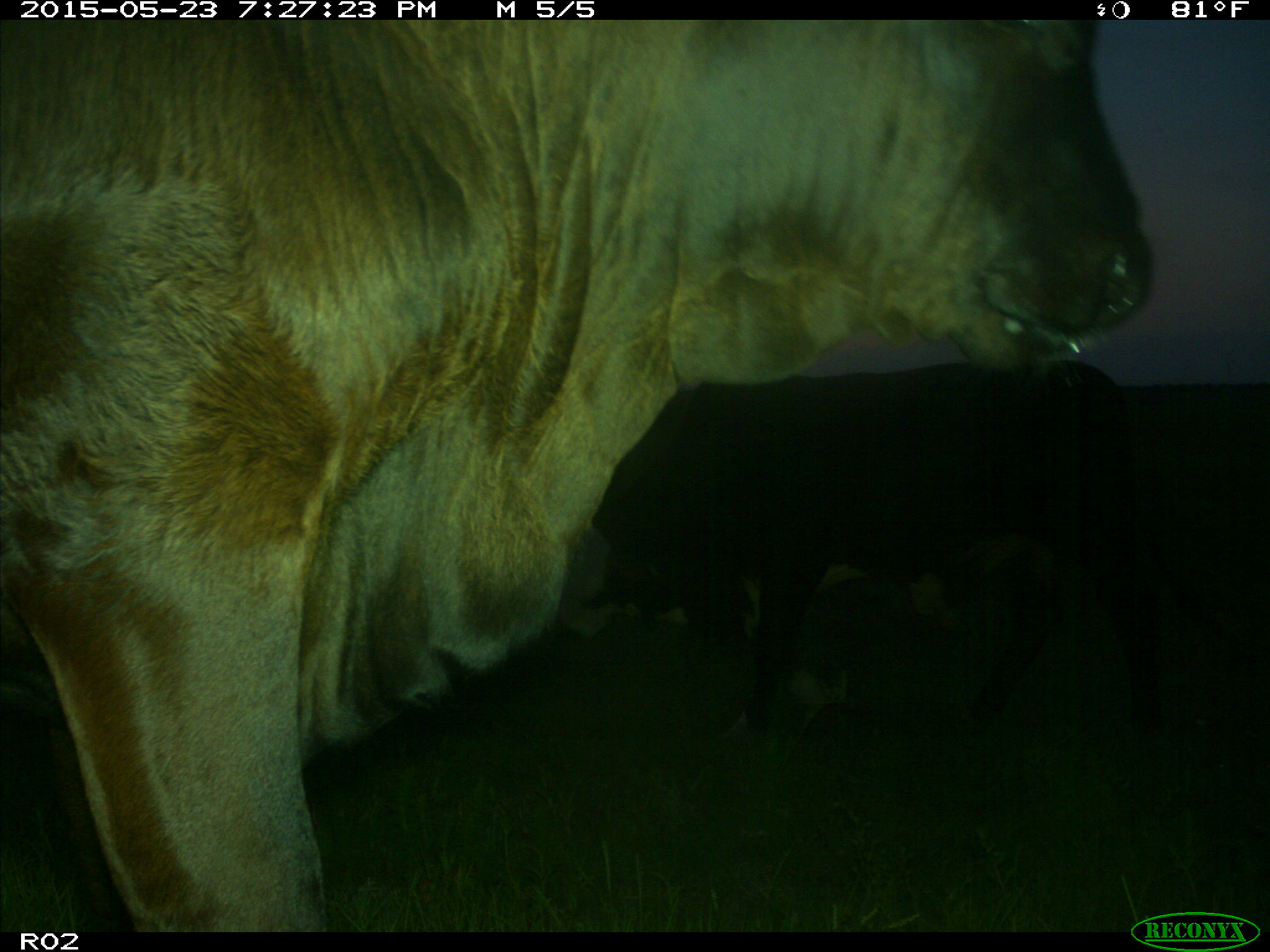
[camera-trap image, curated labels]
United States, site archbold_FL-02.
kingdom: Animalia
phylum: Chordata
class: Mammalia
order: Artiodactyla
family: Bovidae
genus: Bos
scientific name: Bos taurus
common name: domestic cow